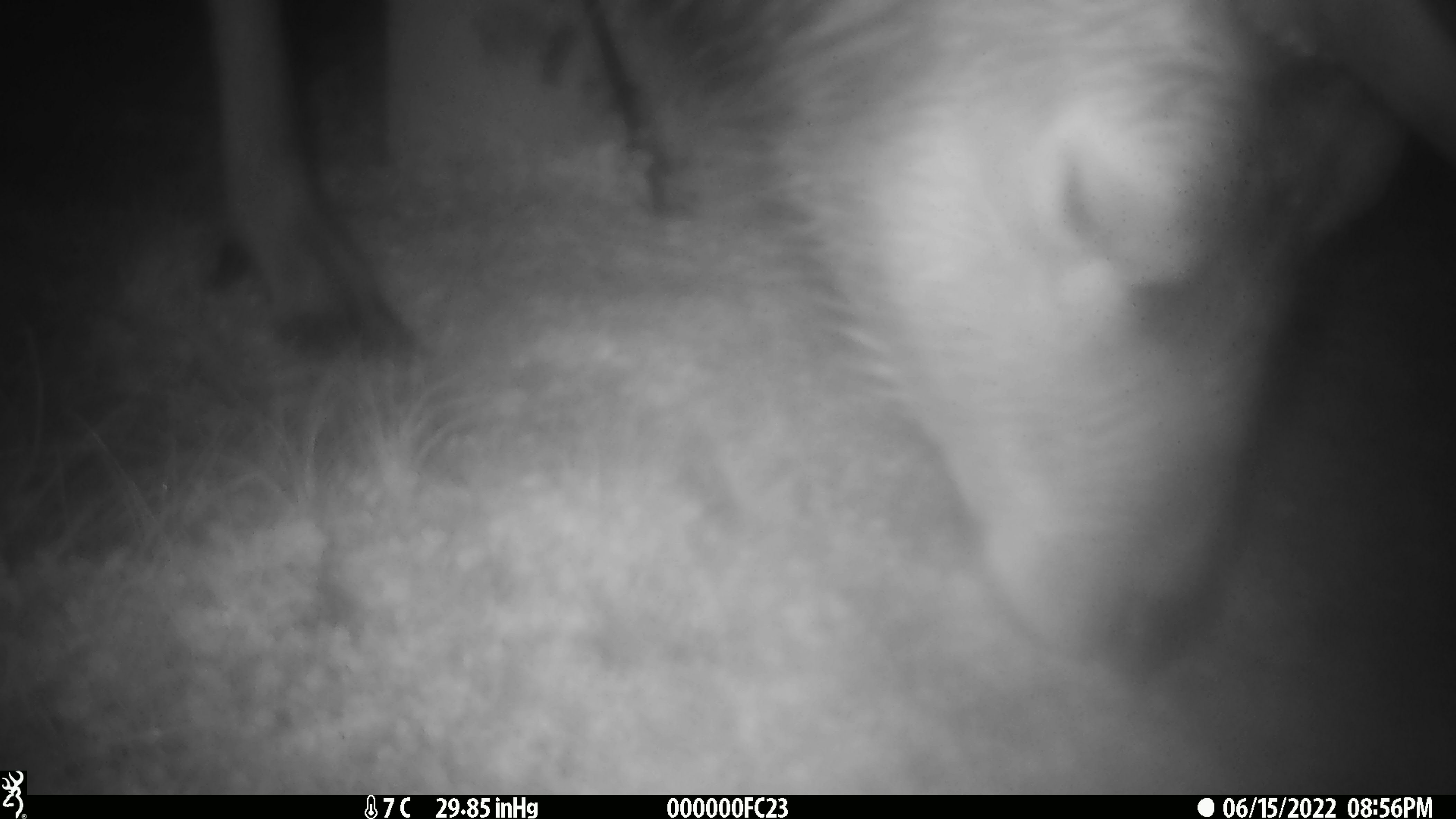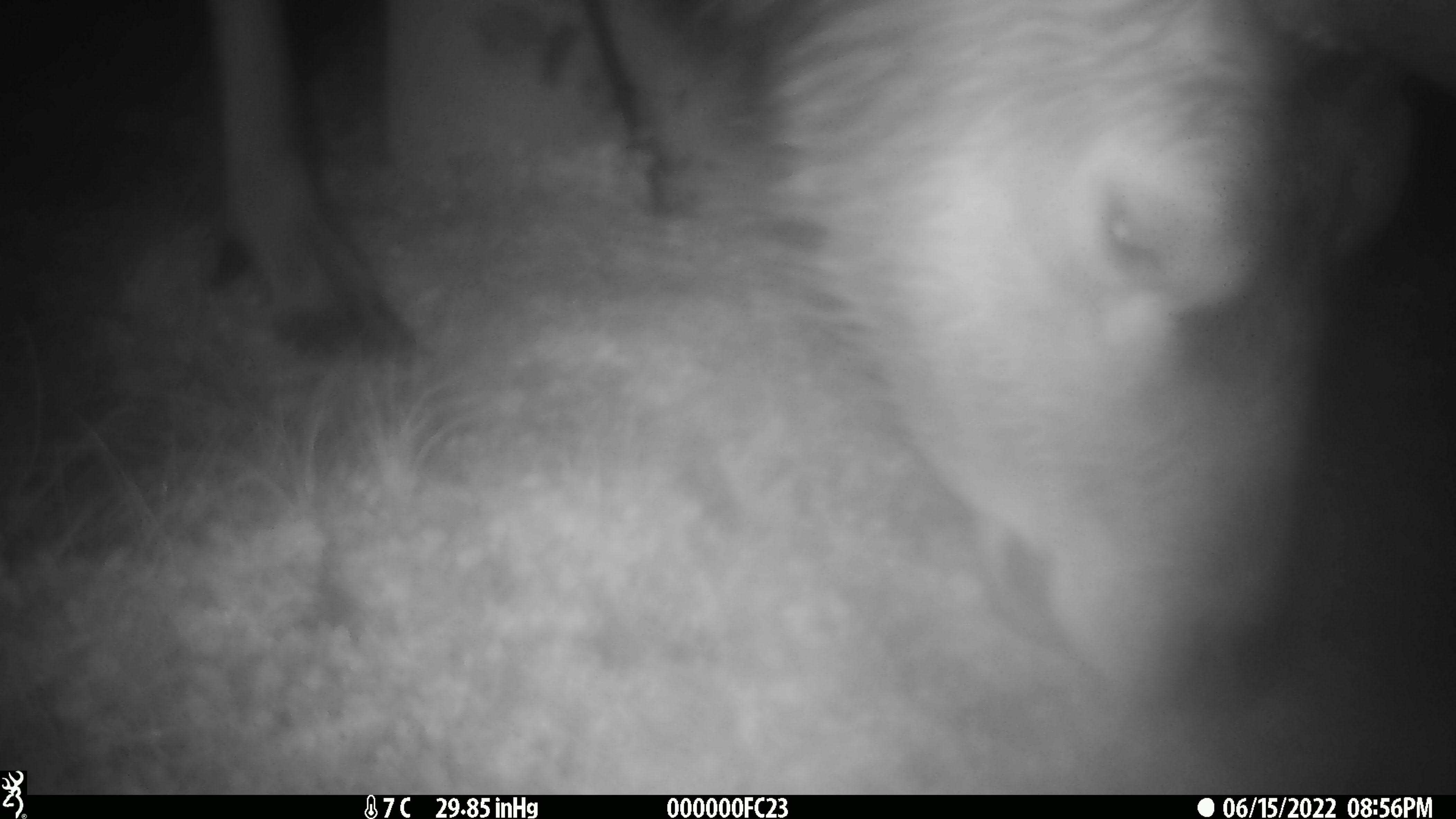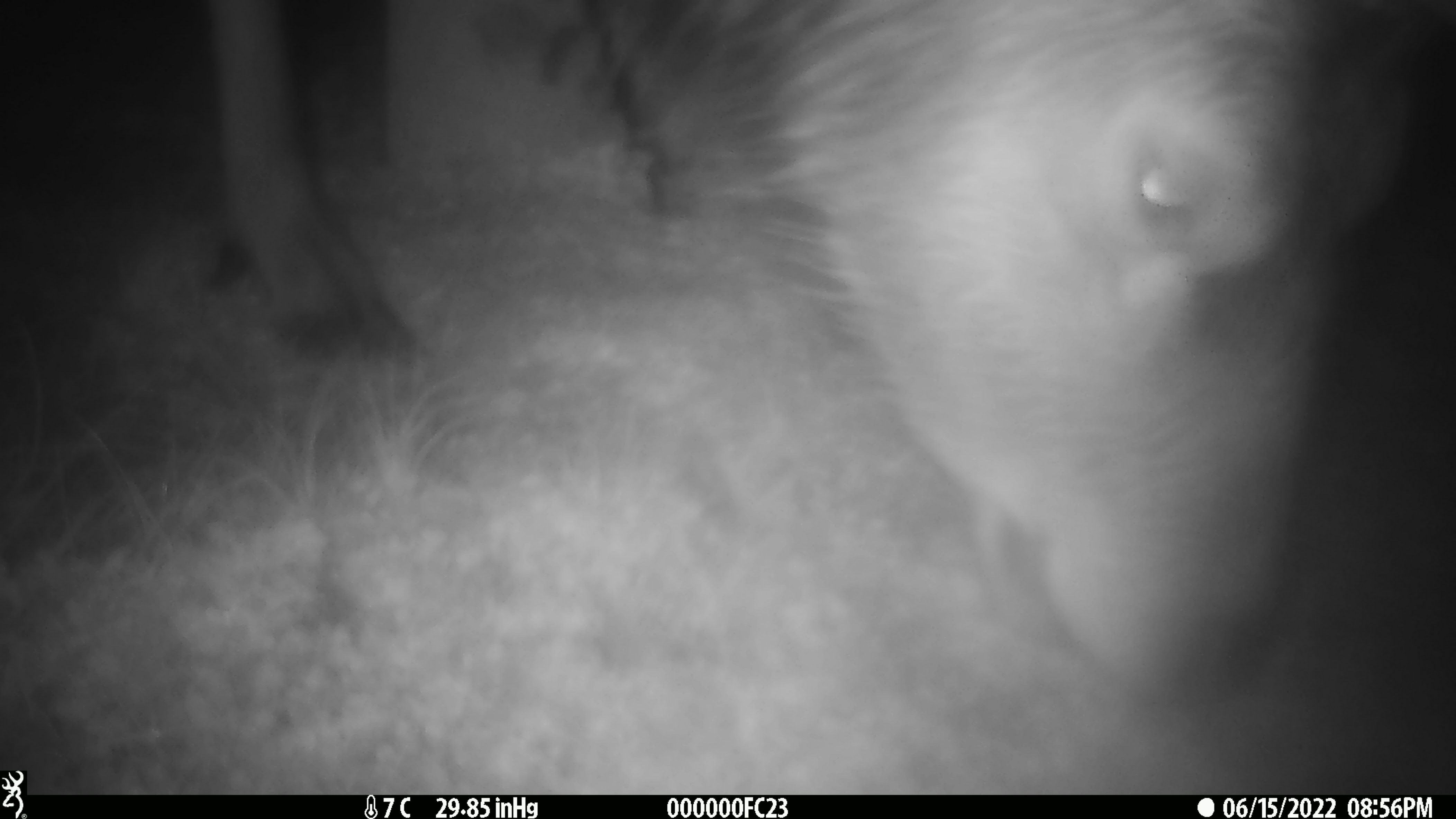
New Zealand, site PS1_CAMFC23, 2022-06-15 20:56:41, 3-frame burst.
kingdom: Animalia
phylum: Chordata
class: Mammalia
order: Artiodactyla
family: Cervidae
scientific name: Cervidae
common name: deer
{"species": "deer (Cervidae)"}